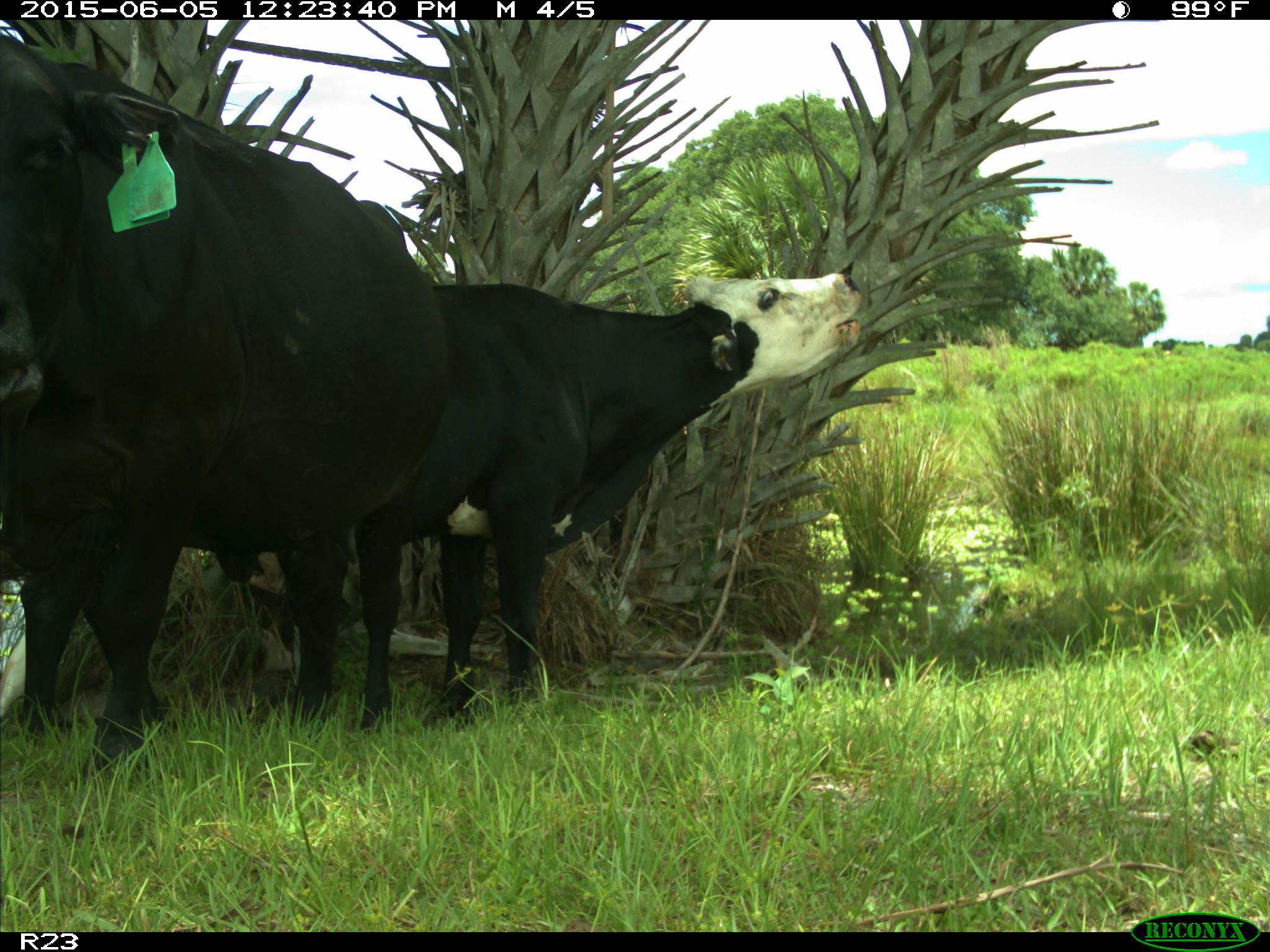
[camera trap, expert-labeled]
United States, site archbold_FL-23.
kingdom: Animalia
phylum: Chordata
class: Mammalia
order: Artiodactyla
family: Suidae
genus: Sus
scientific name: Sus scrofa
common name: wild boar